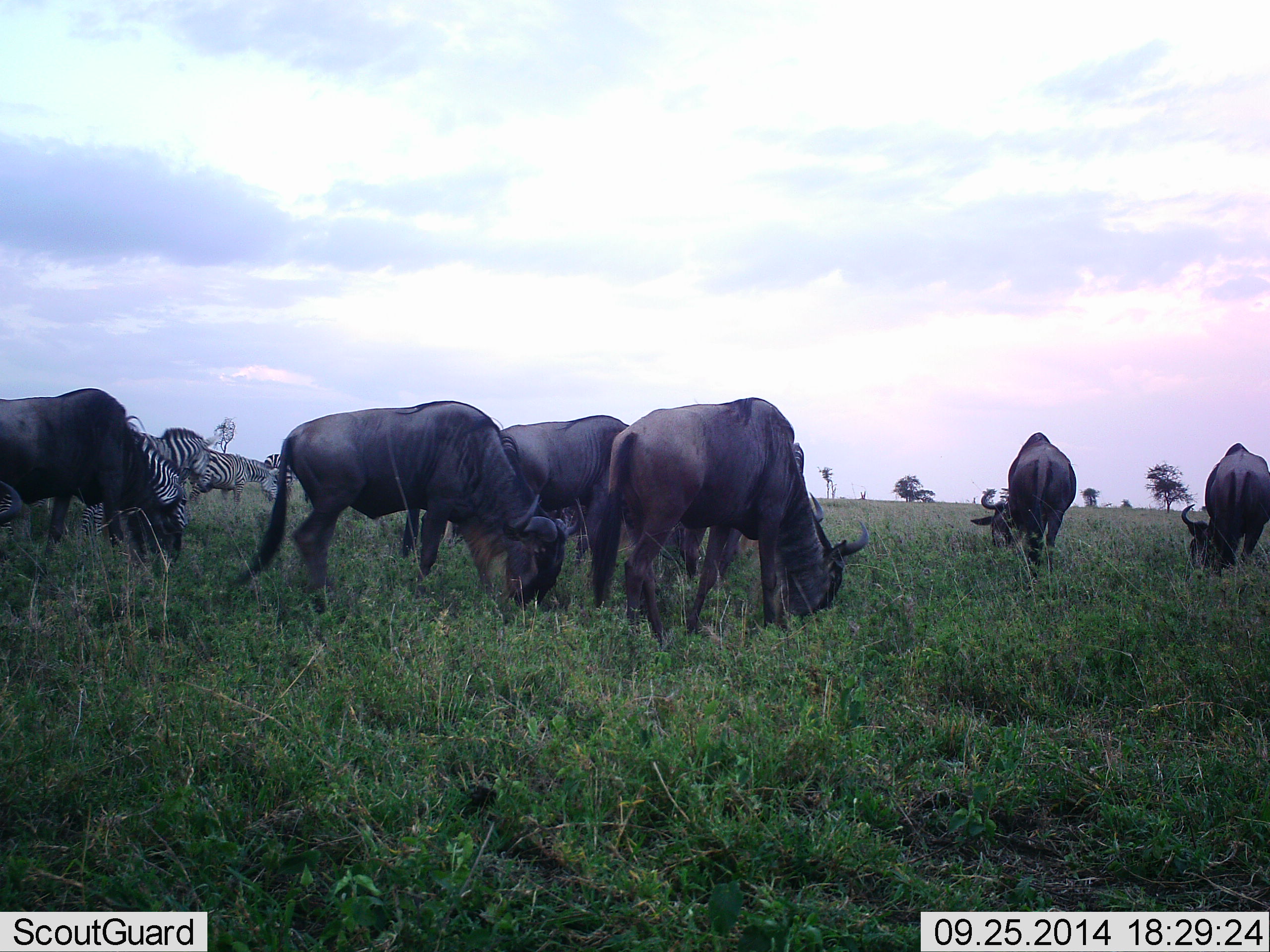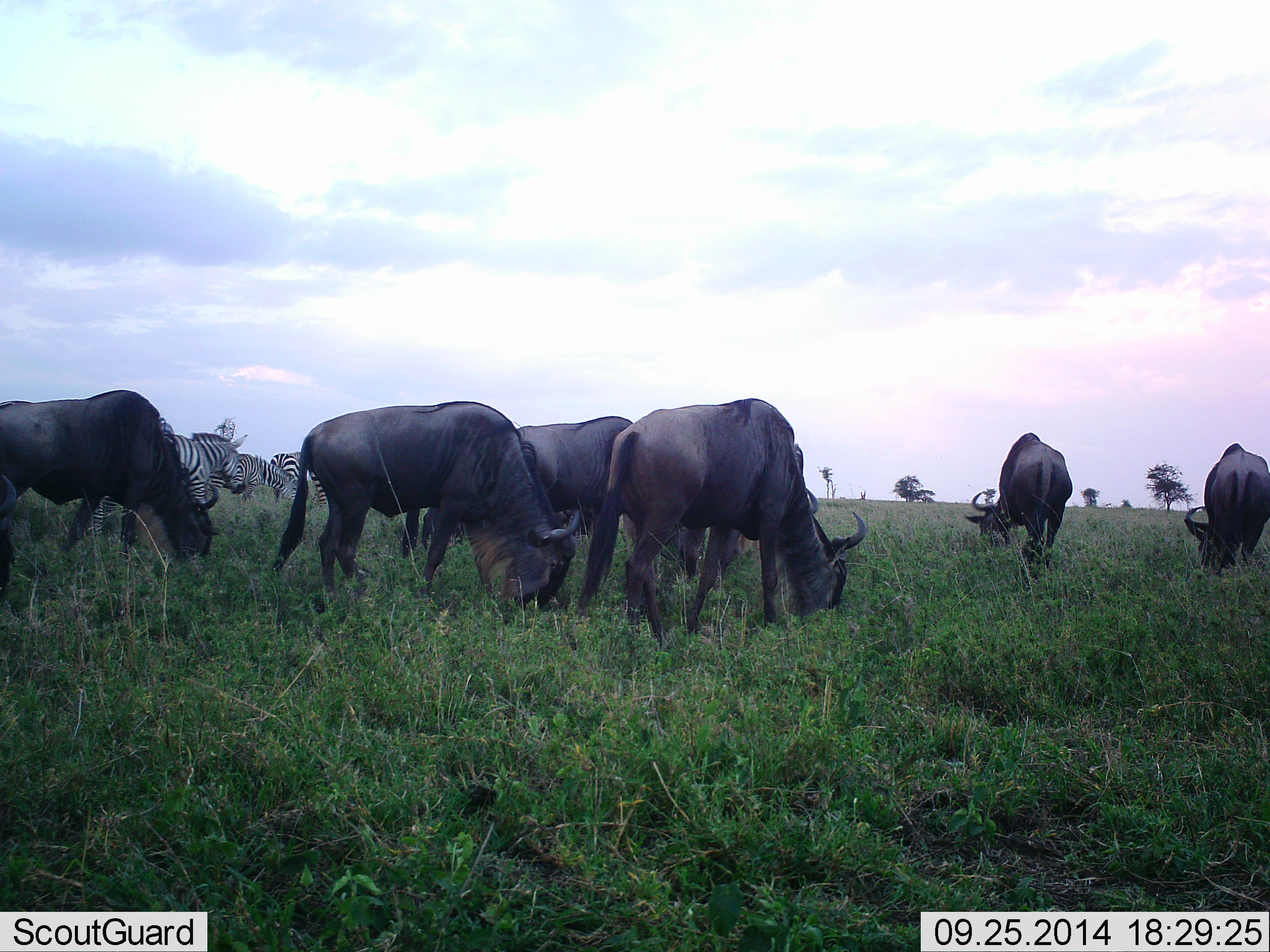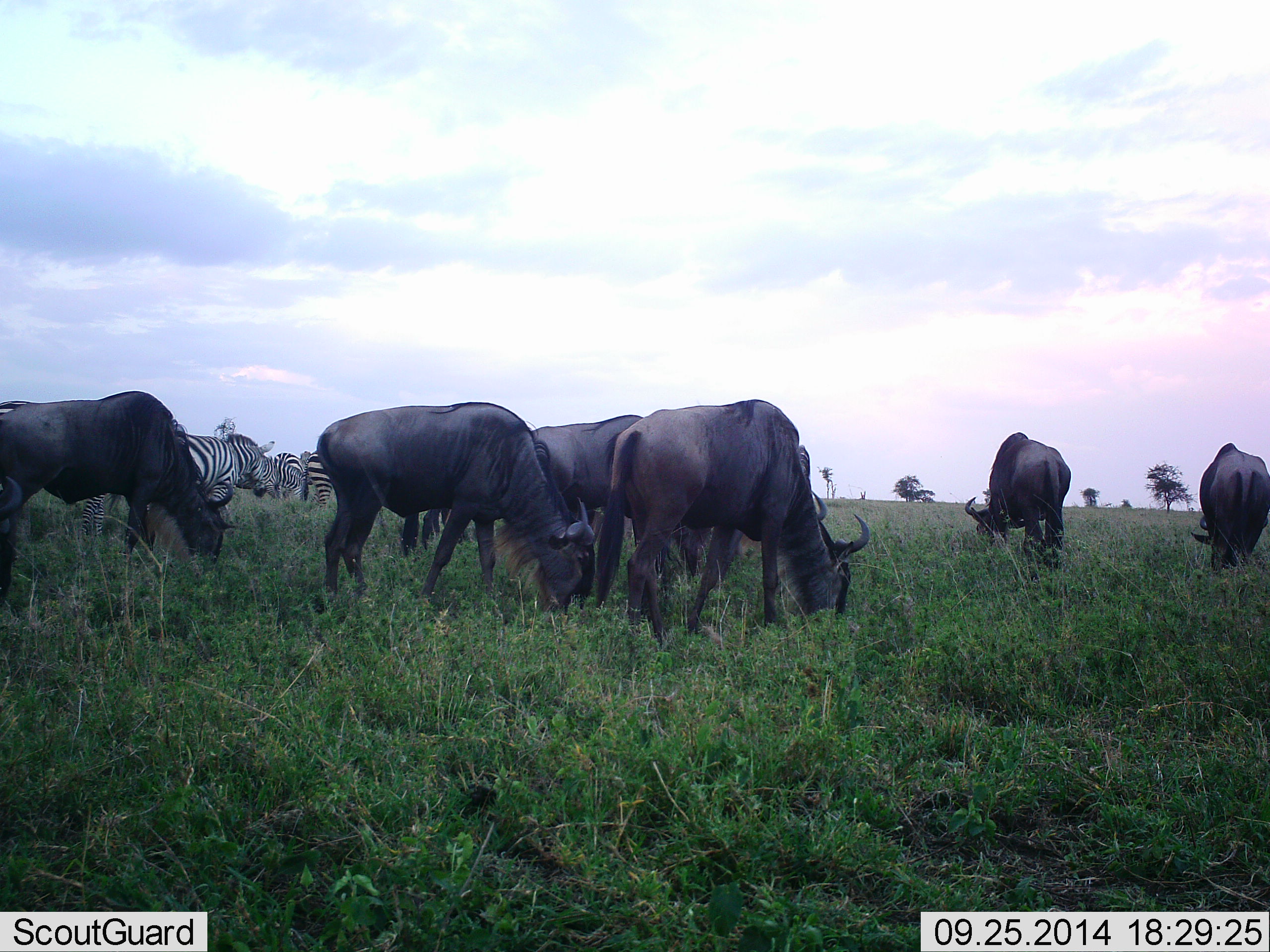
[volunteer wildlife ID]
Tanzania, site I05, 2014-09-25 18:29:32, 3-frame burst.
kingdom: Animalia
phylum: Chordata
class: Mammalia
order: Artiodactyla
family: Bovidae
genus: Connochaetes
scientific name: Connochaetes taurinus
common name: blue wildebeest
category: wildebeest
Wildebeest (blue wildebeest) (Connochaetes taurinus), count 6. Behavior (volunteer vote fractions): standing 0%, resting 0%, moving 10%, interacting 0%. Young present (vote fraction): 0%. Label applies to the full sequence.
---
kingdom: Animalia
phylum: Chordata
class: Mammalia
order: Perissodactyla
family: Equidae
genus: Equus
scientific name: Equus quagga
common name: plains zebra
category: zebra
Zebra (plains zebra) (Equus quagga), count 4. Behavior (volunteer vote fractions): standing 30%, resting 0%, moving 60%, interacting 0%. Young present (vote fraction): 0%. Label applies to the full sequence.